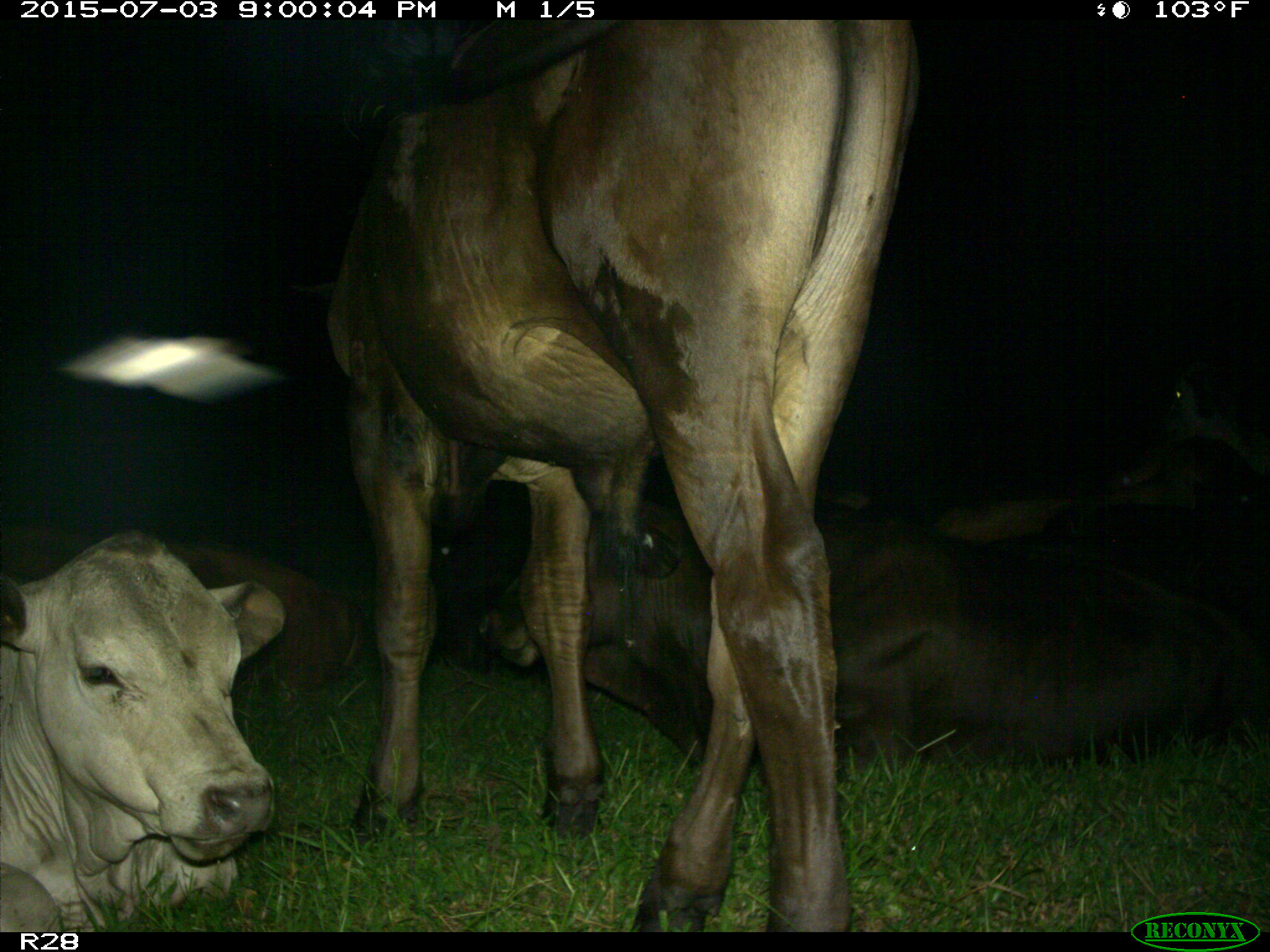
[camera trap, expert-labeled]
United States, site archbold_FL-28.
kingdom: Animalia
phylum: Chordata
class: Mammalia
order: Artiodactyla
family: Bovidae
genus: Bos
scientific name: Bos taurus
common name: domestic cow